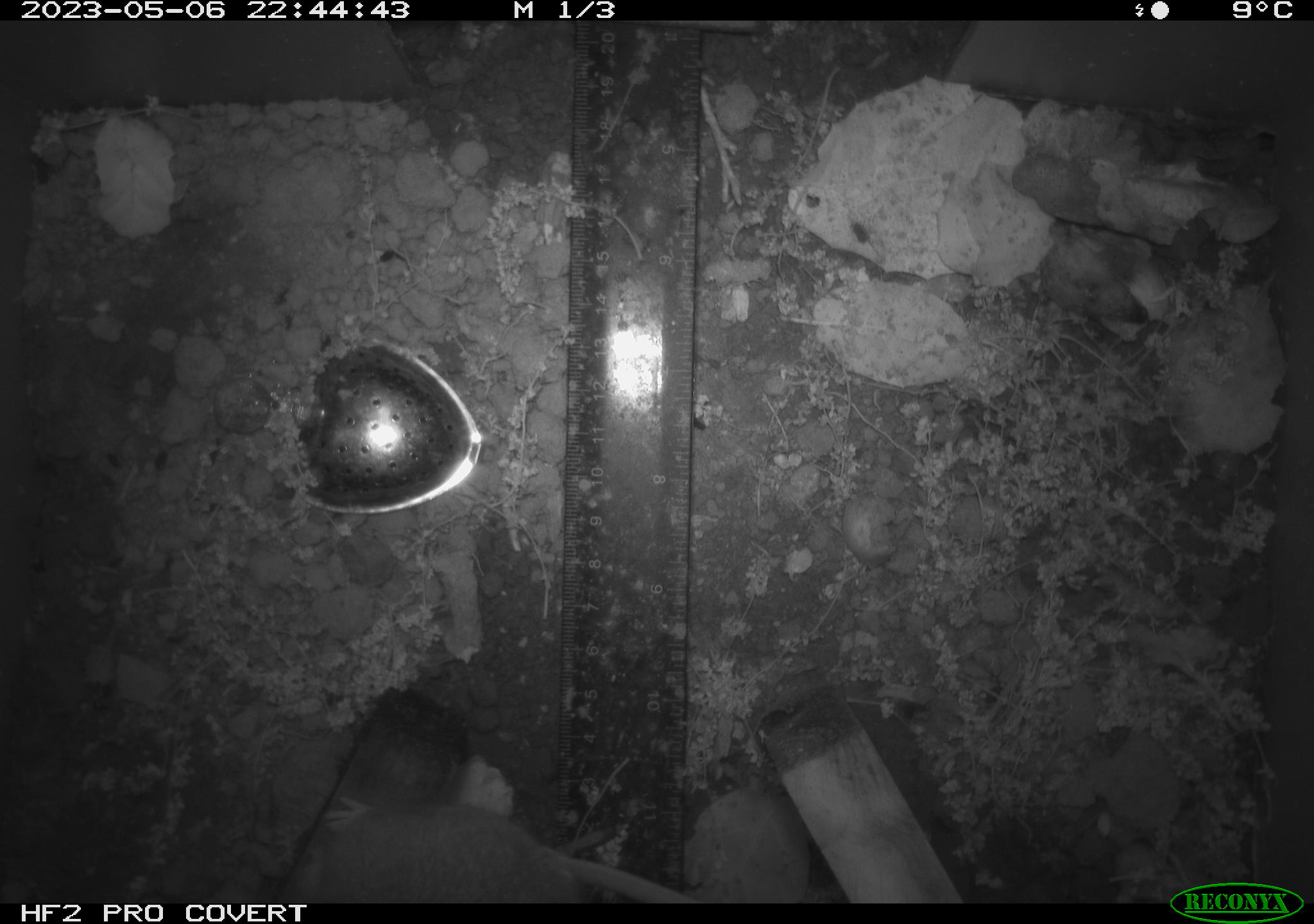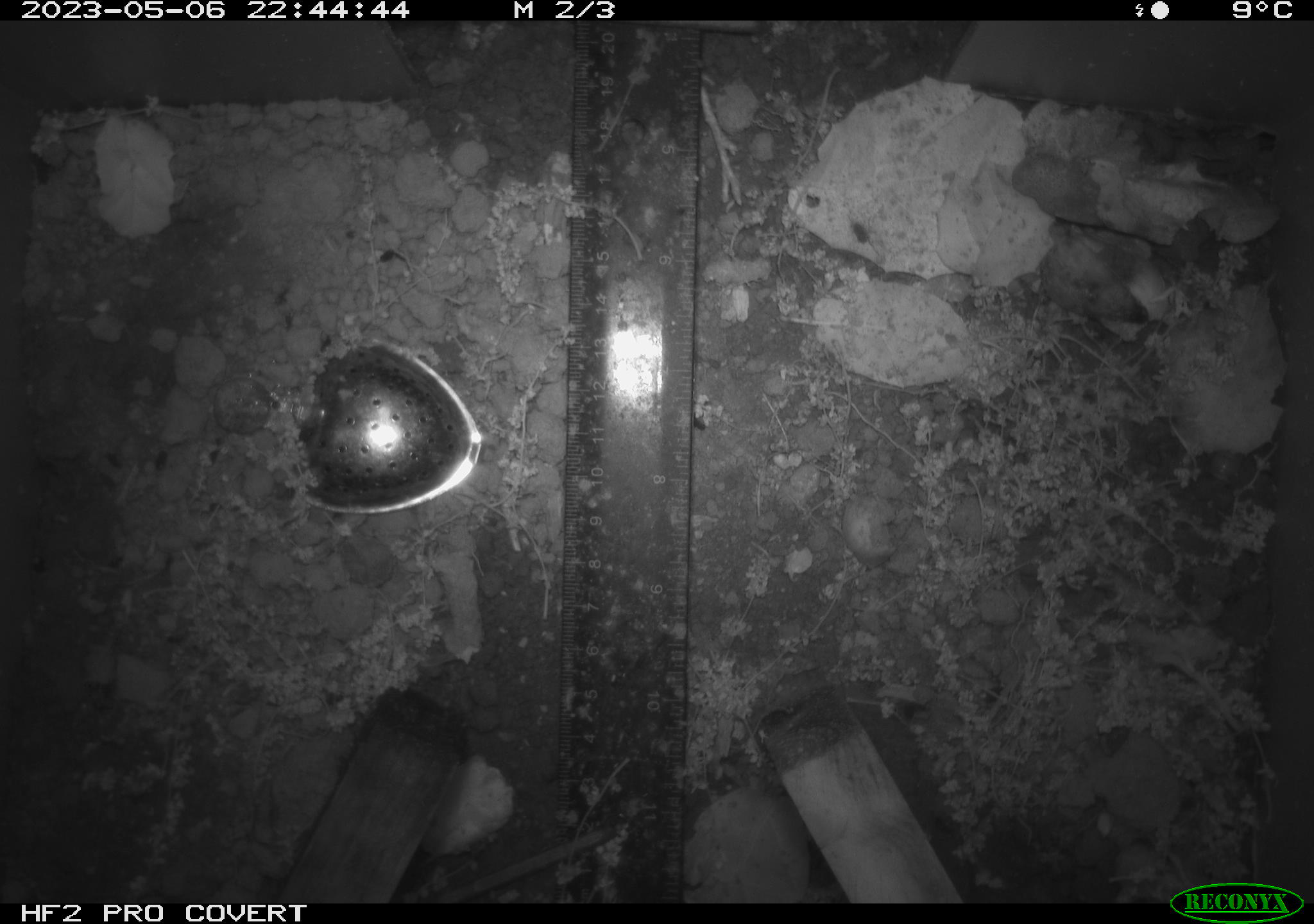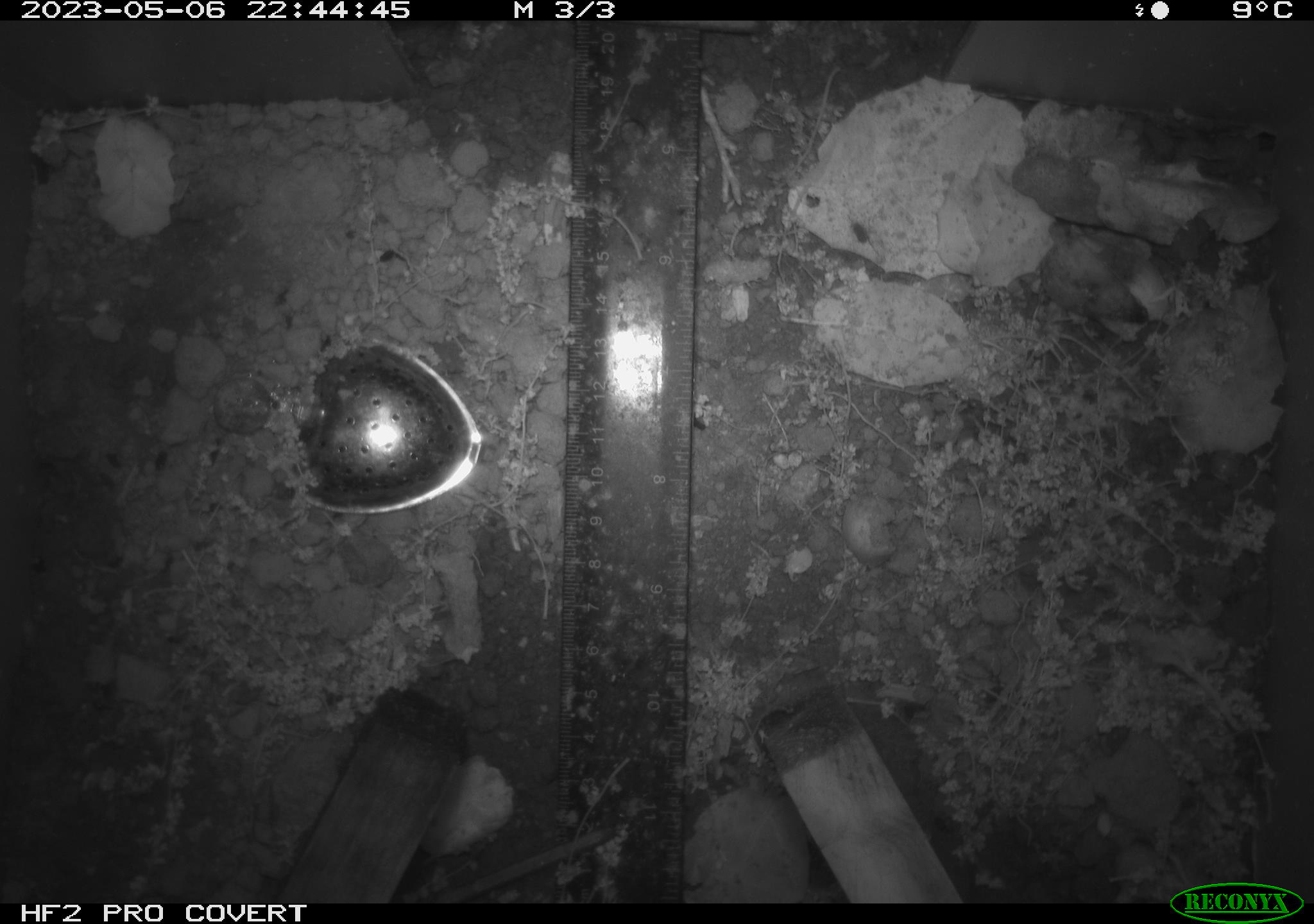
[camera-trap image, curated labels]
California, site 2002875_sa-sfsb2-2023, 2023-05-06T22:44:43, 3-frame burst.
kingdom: Animalia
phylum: Chordata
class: Mammalia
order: Rodentia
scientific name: Rodentia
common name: mouse species